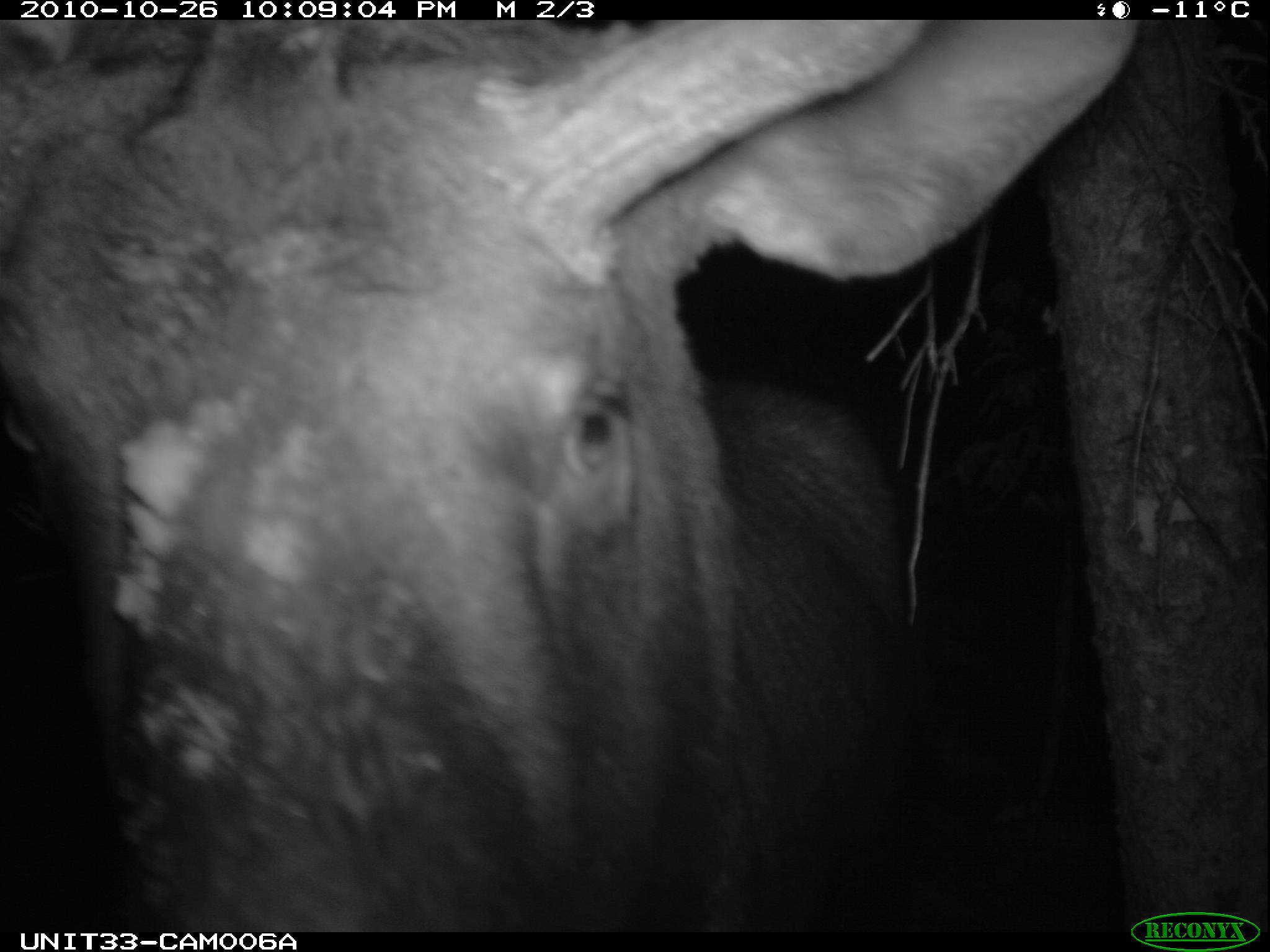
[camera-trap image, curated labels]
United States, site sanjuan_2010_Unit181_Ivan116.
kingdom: Animalia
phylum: Chordata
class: Mammalia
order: Artiodactyla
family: Cervidae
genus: Alces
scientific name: Alces alces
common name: moose